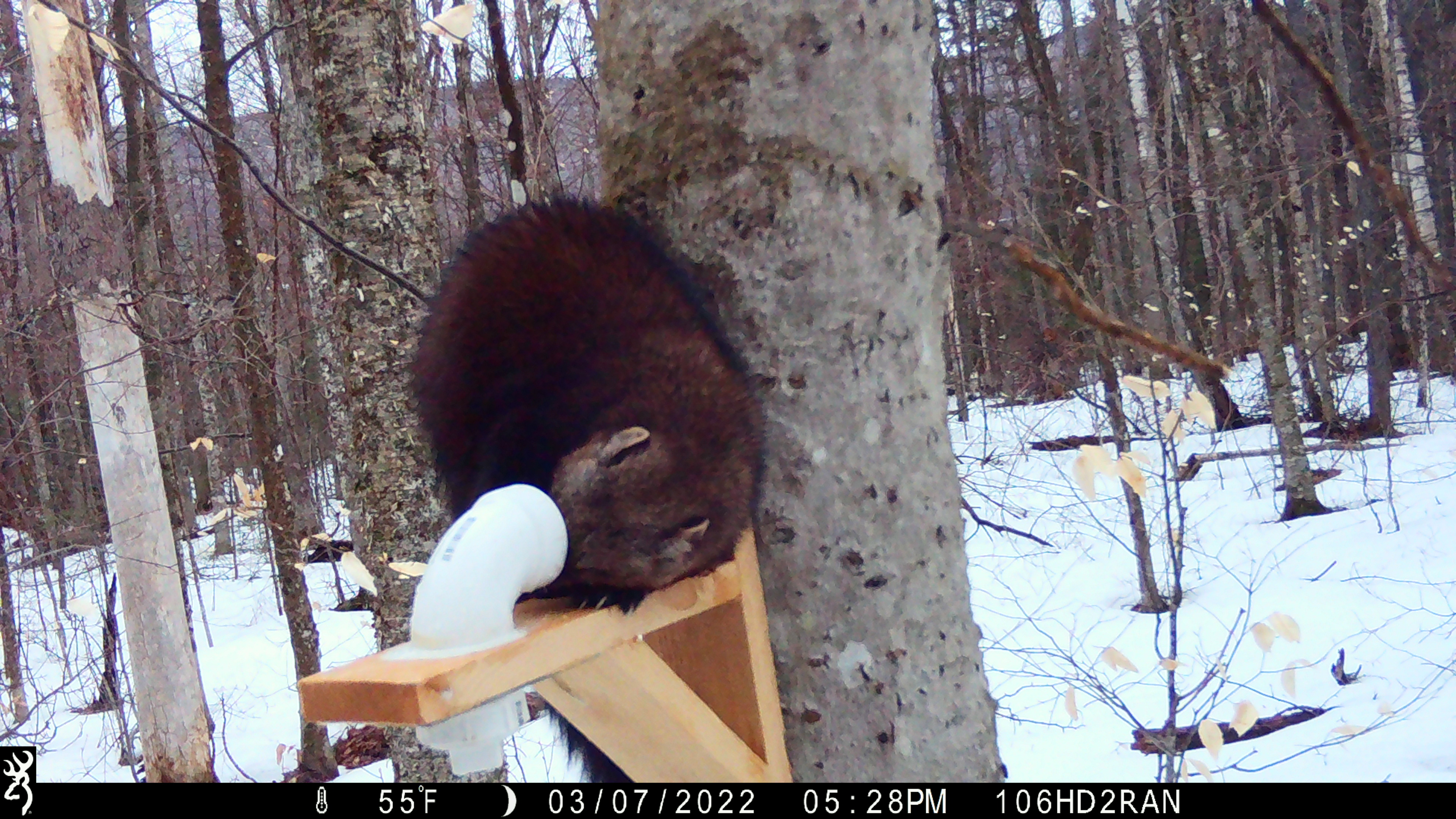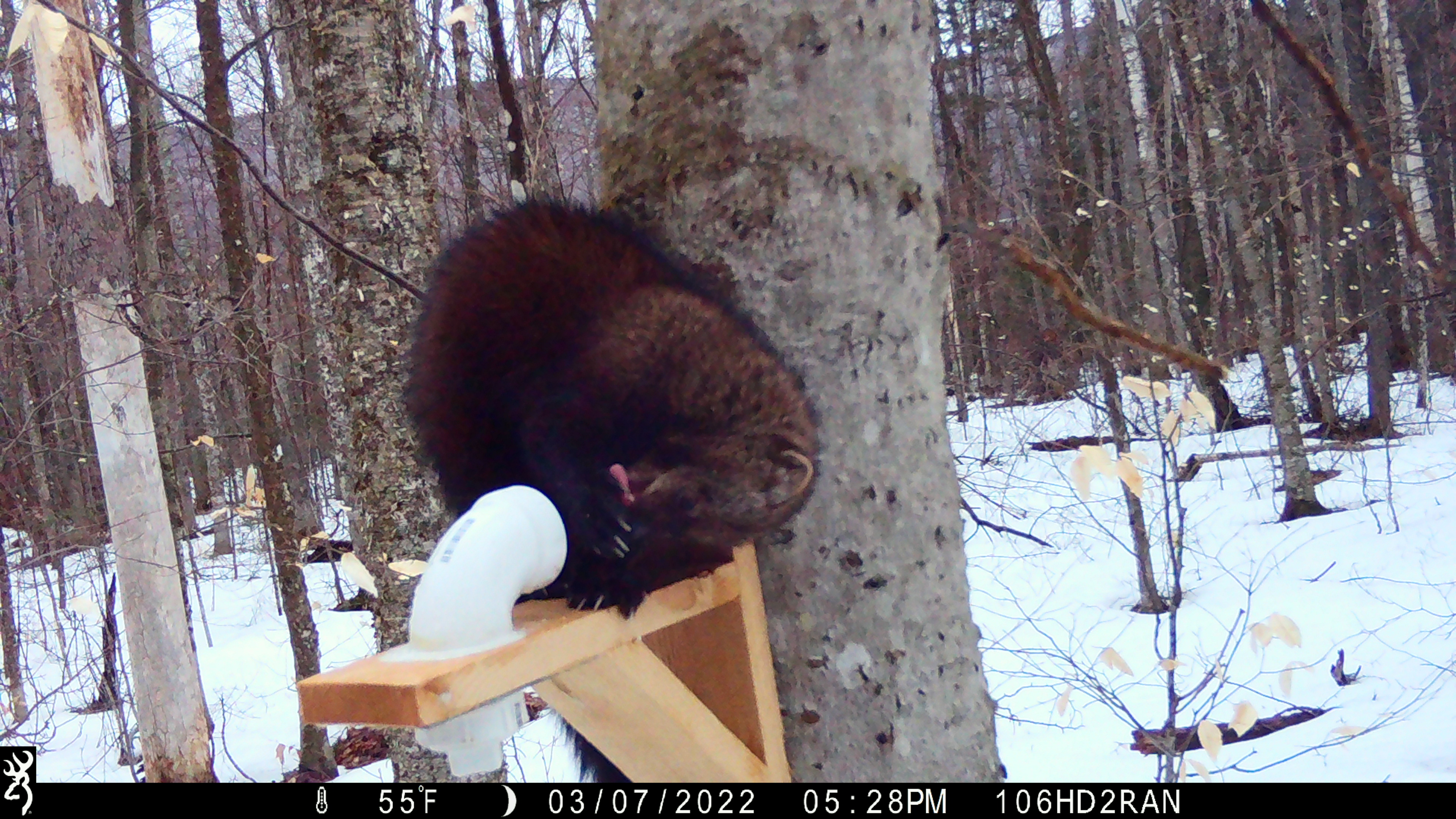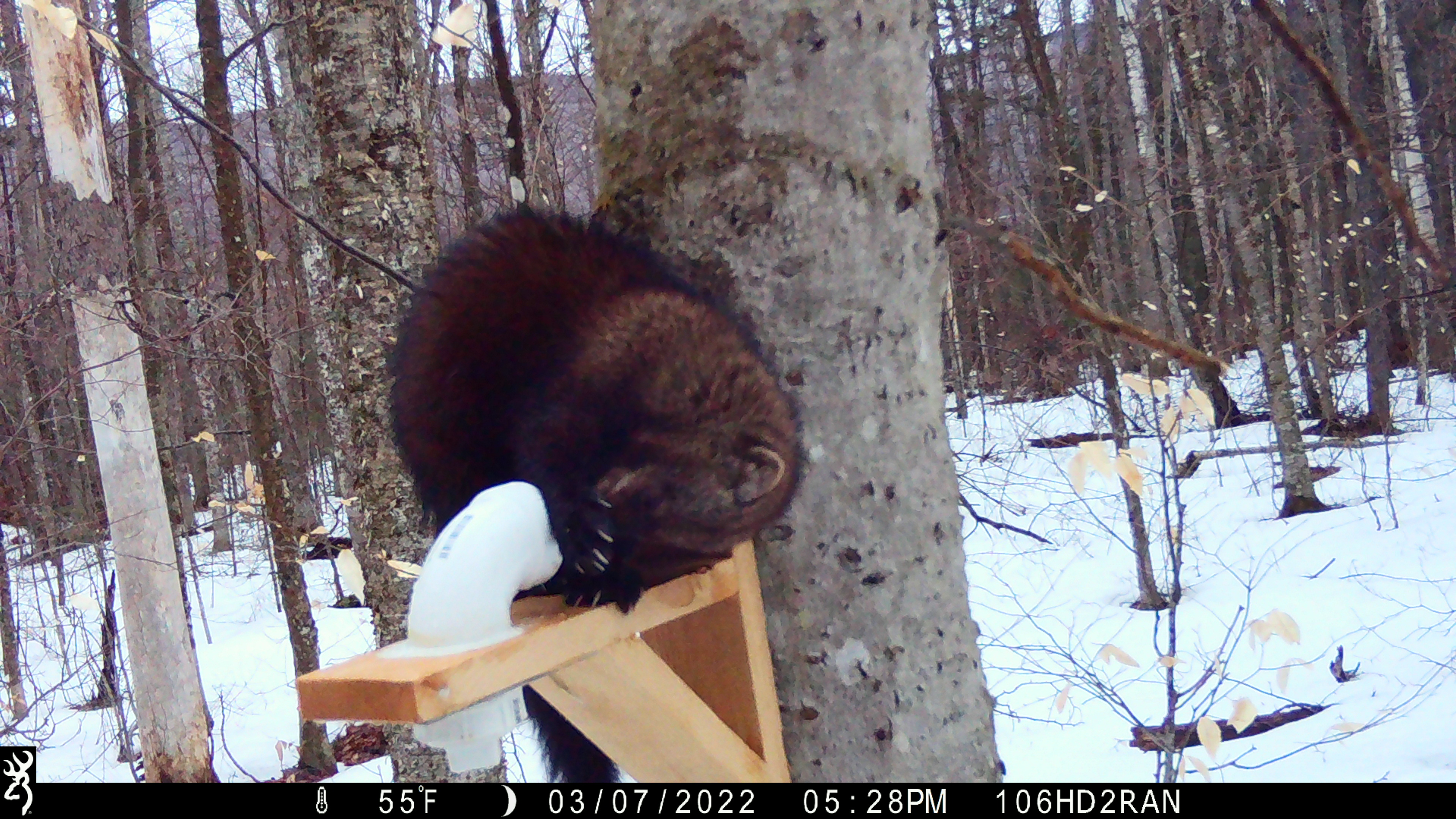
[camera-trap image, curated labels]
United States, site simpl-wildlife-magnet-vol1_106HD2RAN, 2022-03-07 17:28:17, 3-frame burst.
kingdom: Animalia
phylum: Chordata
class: Mammalia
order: Carnivora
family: Mustelidae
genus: Pekania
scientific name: Pekania pennanti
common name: fisher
Fisher (Pekania pennanti).